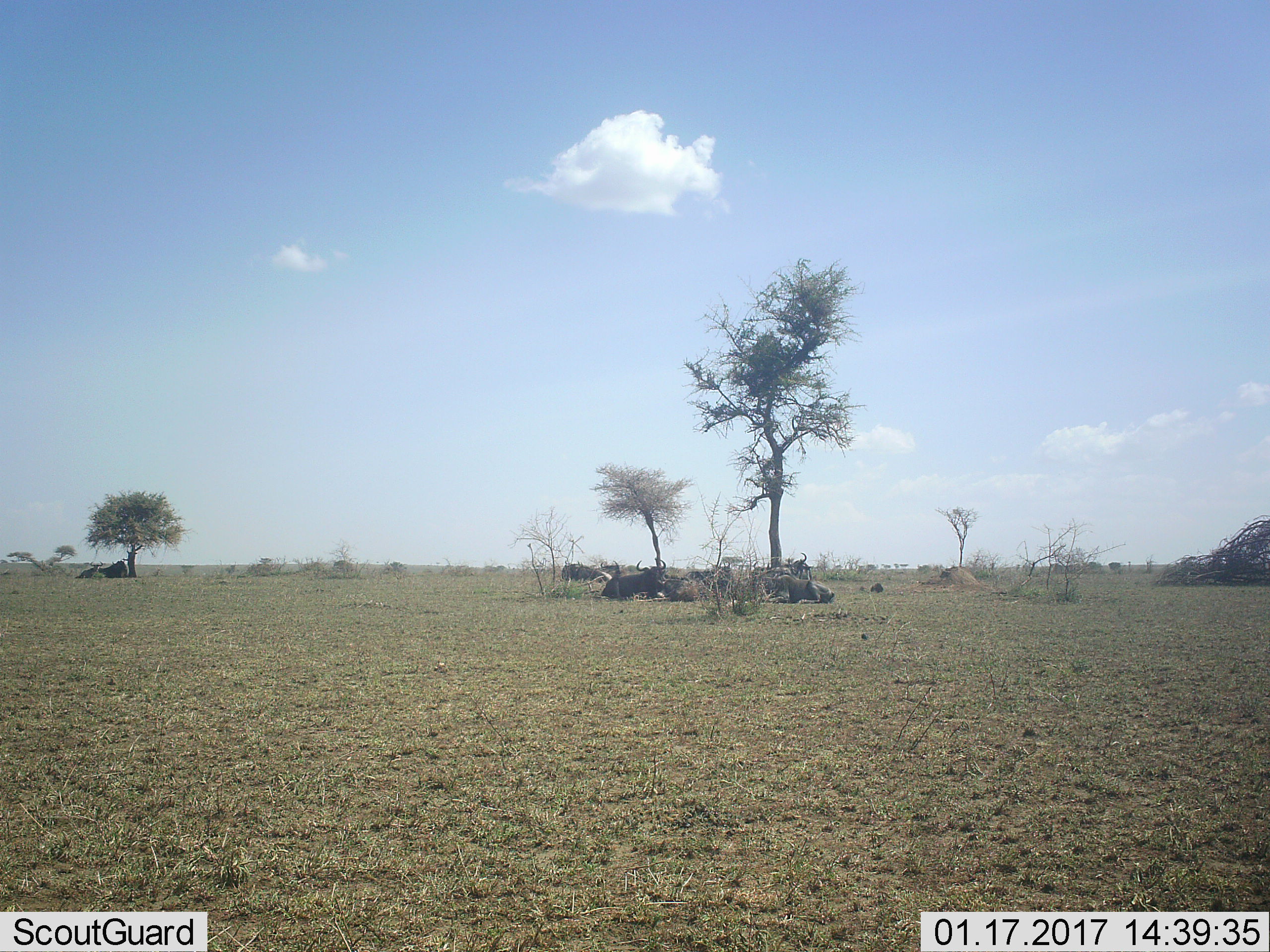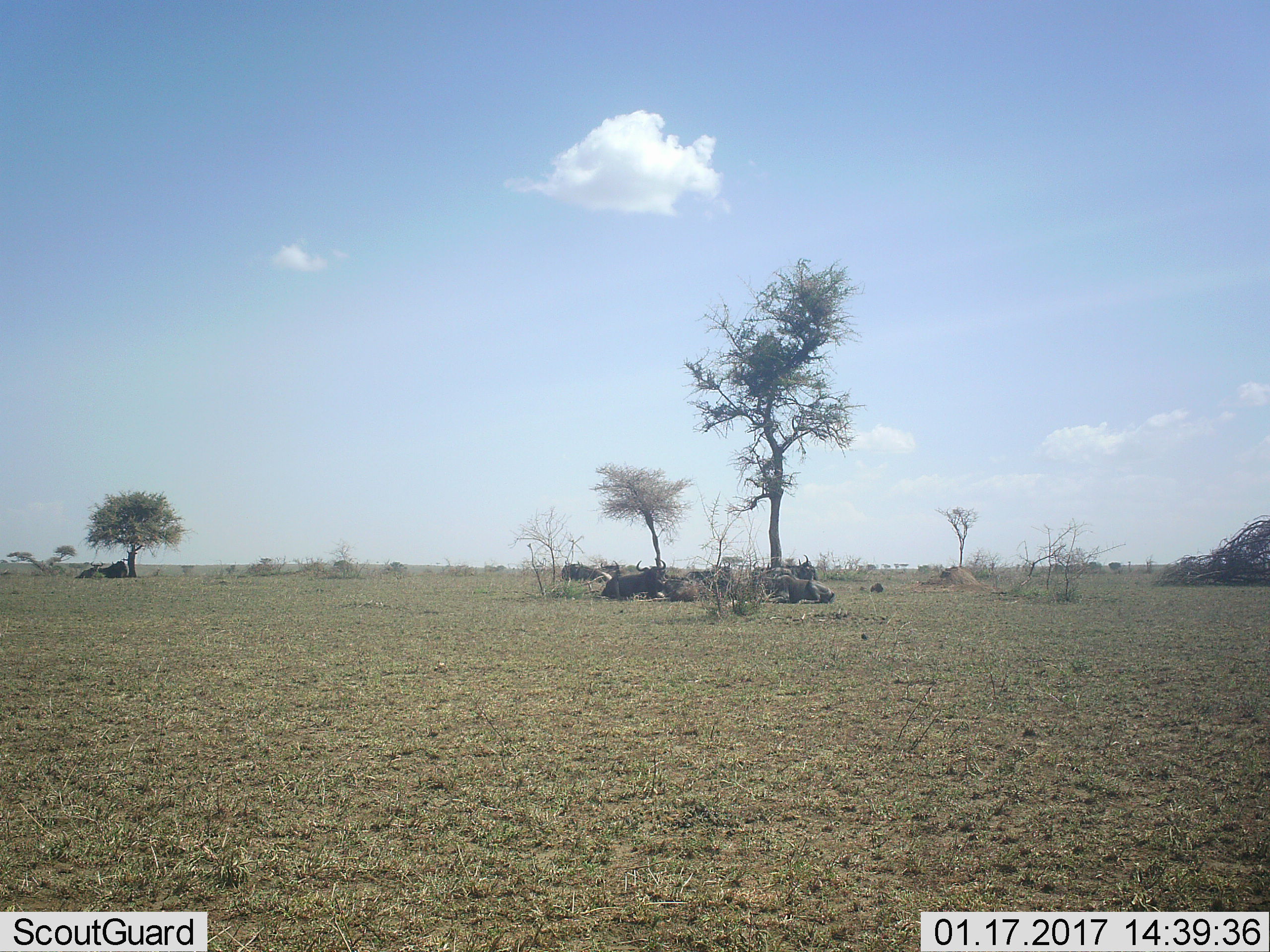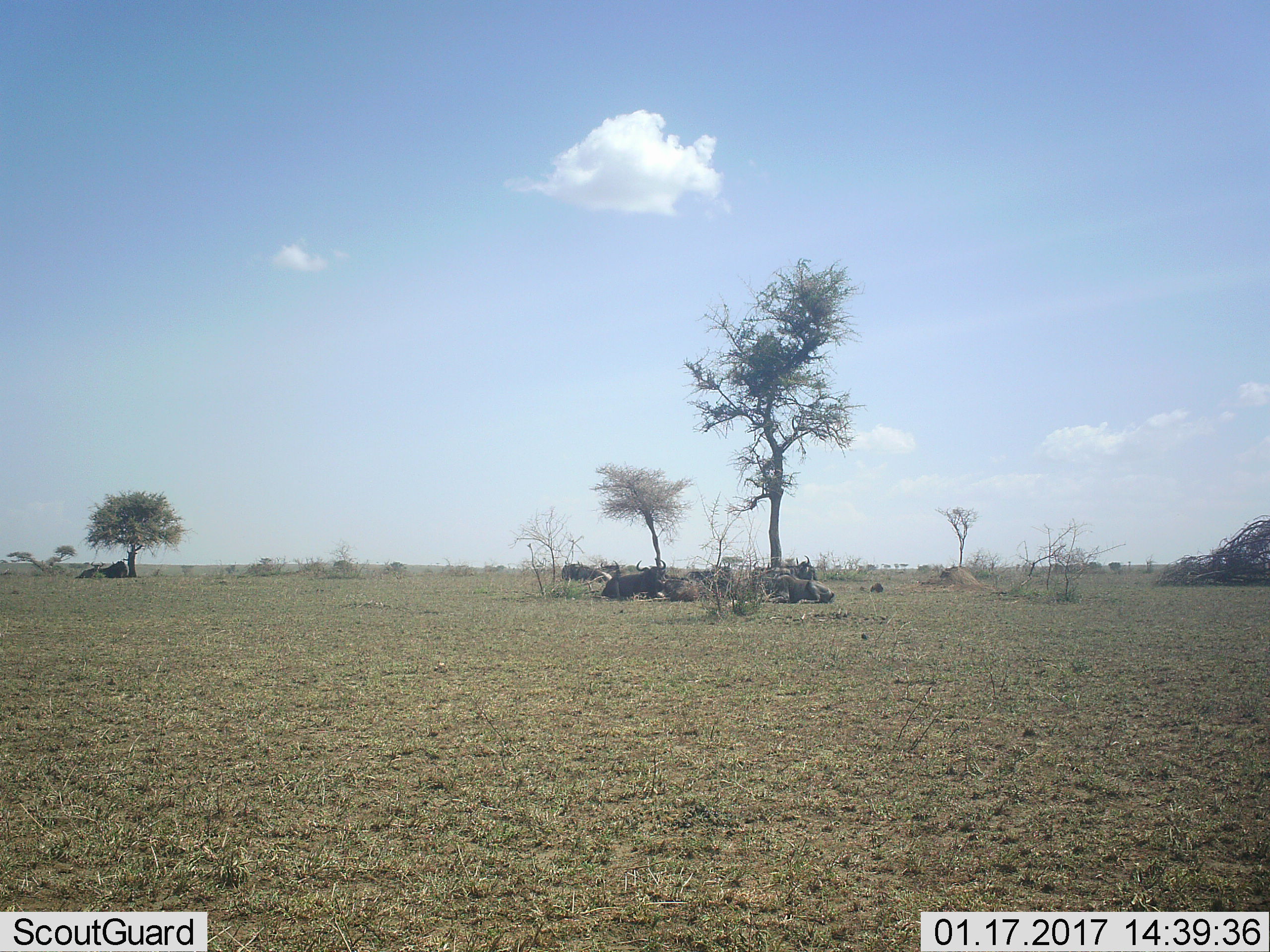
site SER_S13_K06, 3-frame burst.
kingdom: Animalia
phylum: Chordata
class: Mammalia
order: Artiodactyla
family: Bovidae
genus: Connochaetes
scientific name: Connochaetes taurinus taurinus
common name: blue wildebeest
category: wildebeestblue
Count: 8.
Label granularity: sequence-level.